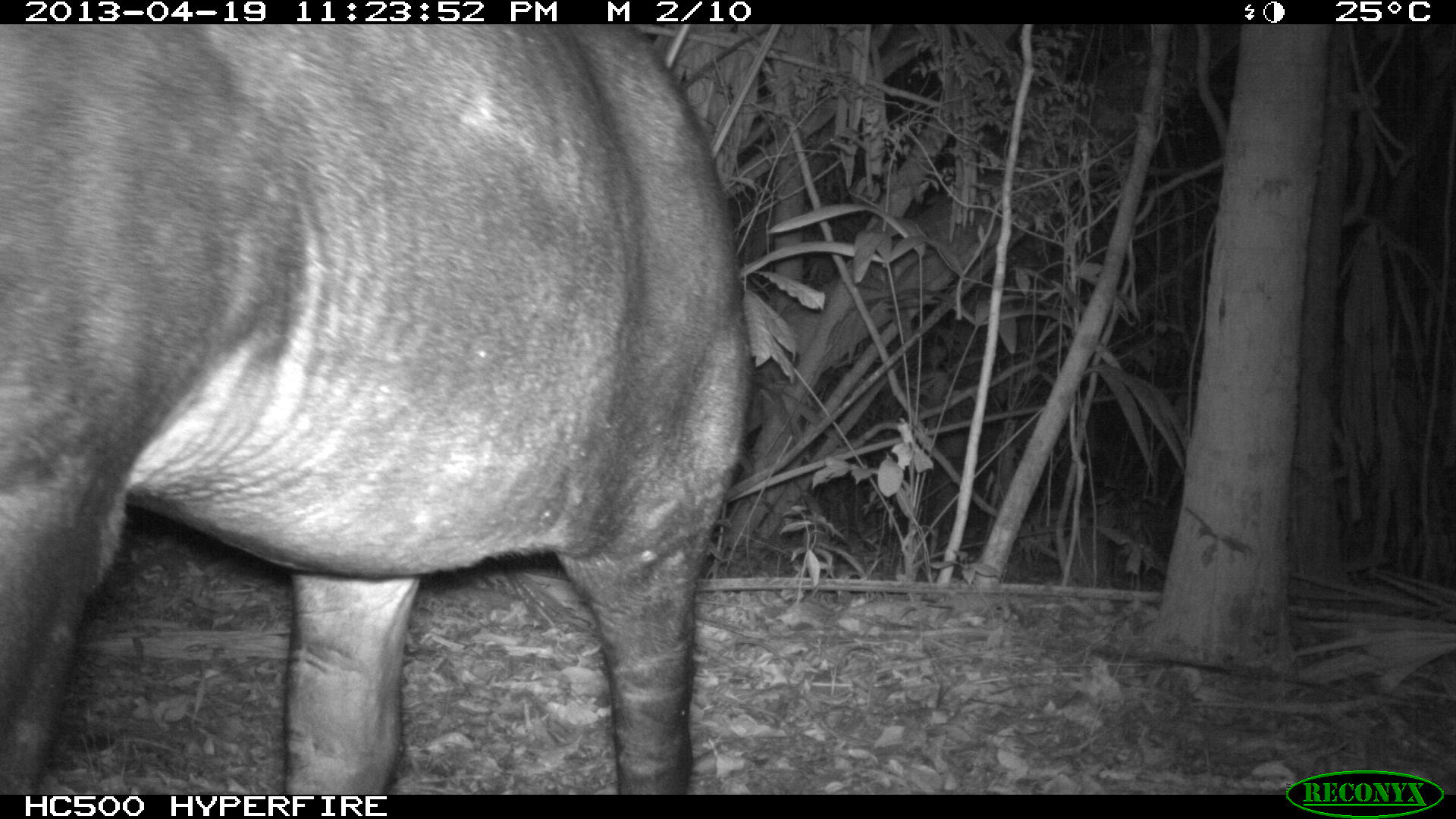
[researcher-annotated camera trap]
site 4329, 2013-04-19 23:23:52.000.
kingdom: Animalia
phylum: Chordata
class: Mammalia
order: Perissodactyla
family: Tapiridae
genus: Tapirus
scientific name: Tapirus bairdii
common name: baird's tapir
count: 1